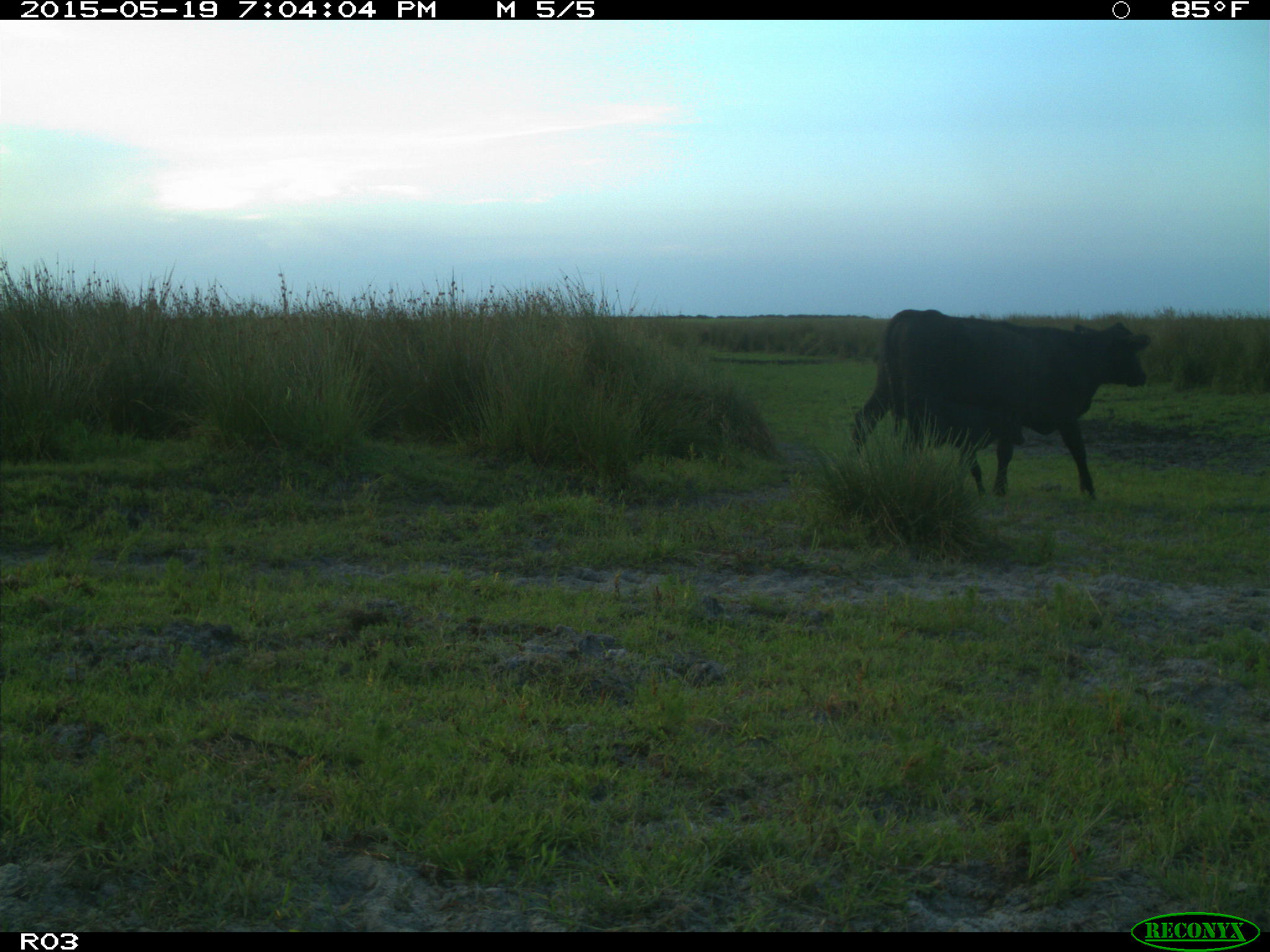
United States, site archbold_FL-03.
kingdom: Animalia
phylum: Chordata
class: Mammalia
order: Artiodactyla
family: Bovidae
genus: Bos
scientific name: Bos taurus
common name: domestic cow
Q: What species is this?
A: Bos taurus (domestic cow).